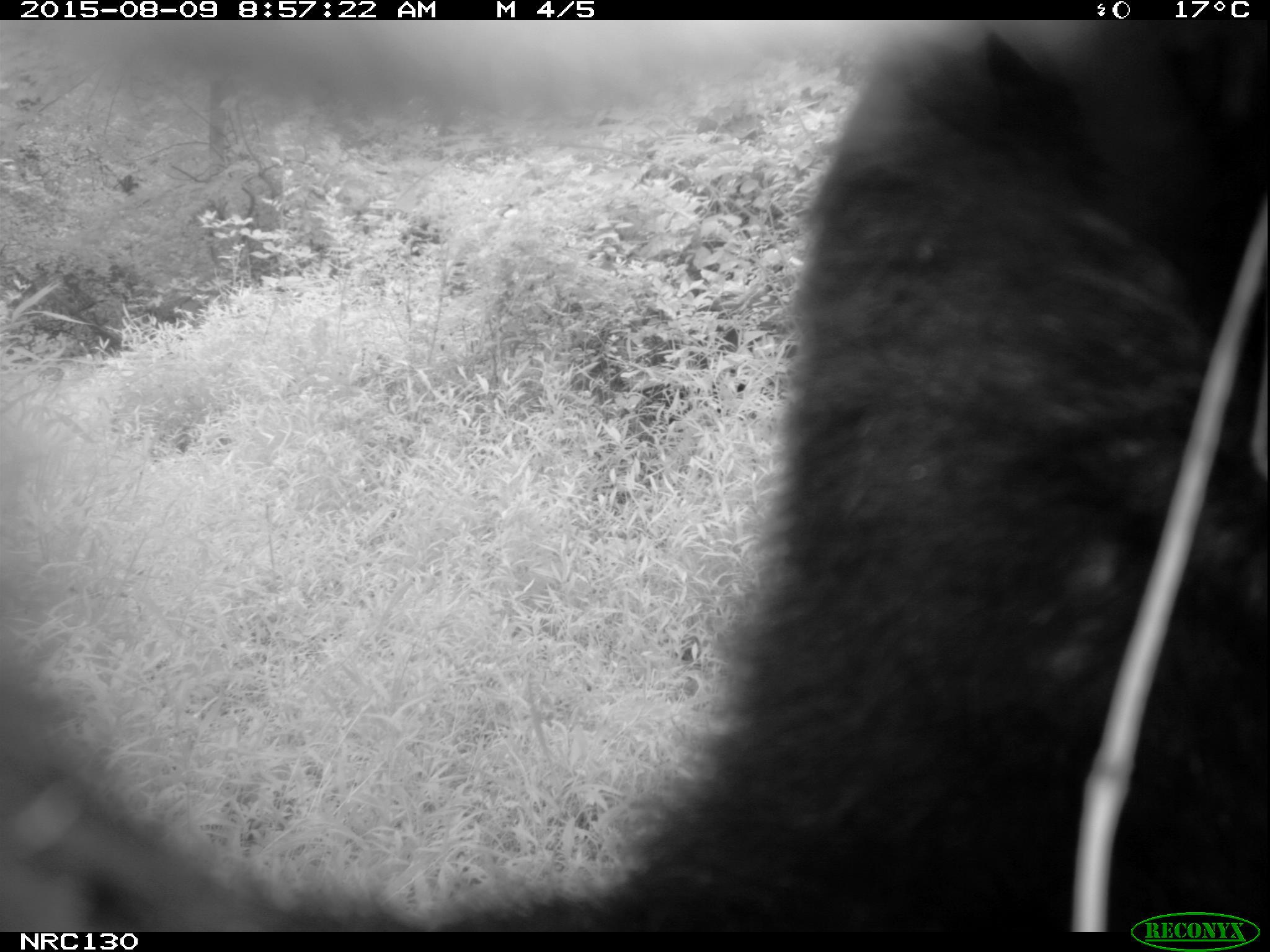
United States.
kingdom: Animalia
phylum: Chordata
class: Mammalia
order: Carnivora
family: Ursidae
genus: Ursus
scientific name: Ursus americanus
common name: american black bear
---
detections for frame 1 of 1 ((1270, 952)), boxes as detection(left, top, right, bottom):
American Black Bear: detection(7, 28, 1270, 920)